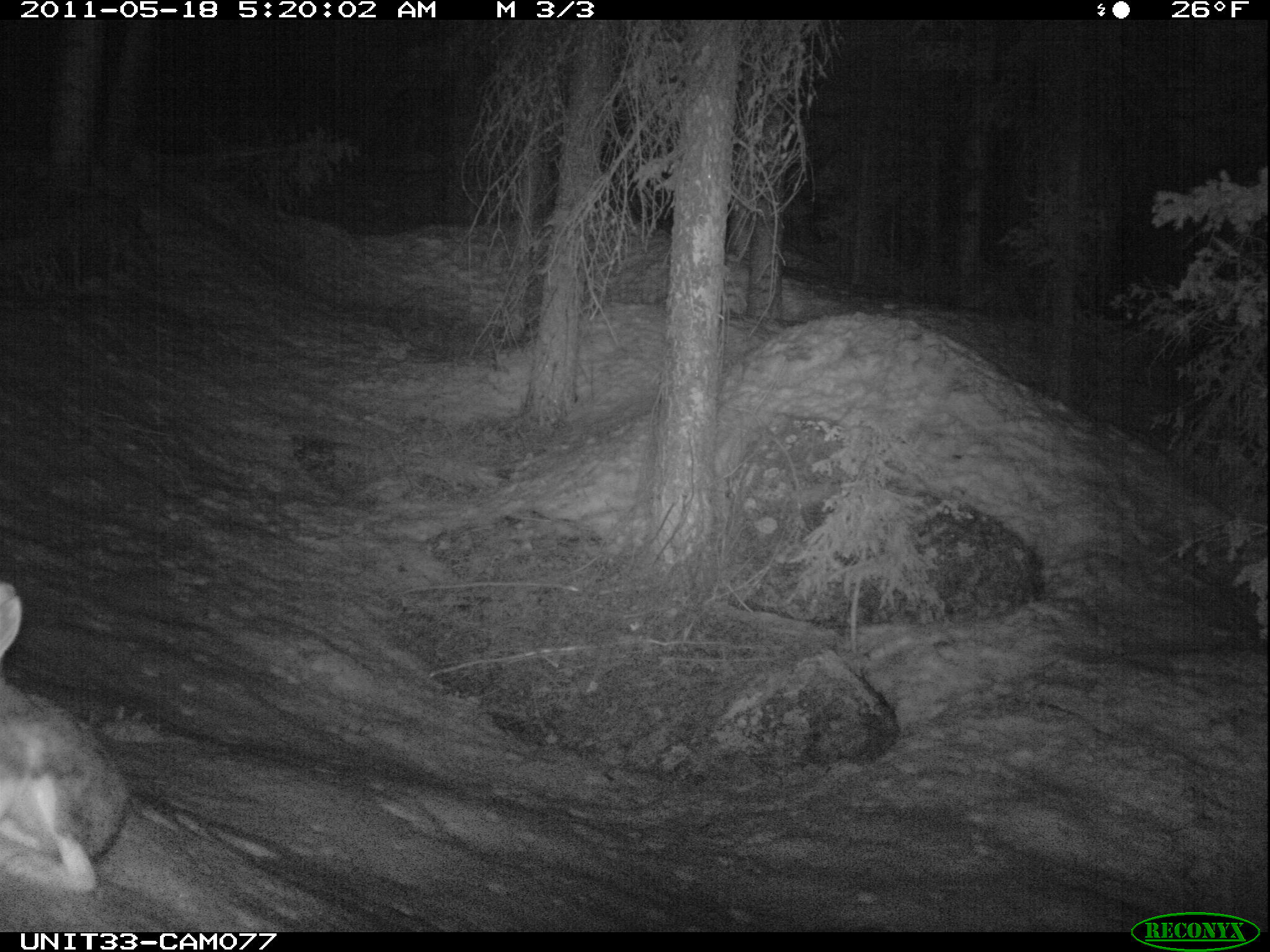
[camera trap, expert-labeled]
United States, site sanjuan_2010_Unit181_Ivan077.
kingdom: Animalia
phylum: Chordata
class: Mammalia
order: Lagomorpha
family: Leporidae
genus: Lepus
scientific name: Lepus americanus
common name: snowshoe hare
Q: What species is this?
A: Lepus americanus (snowshoe hare).